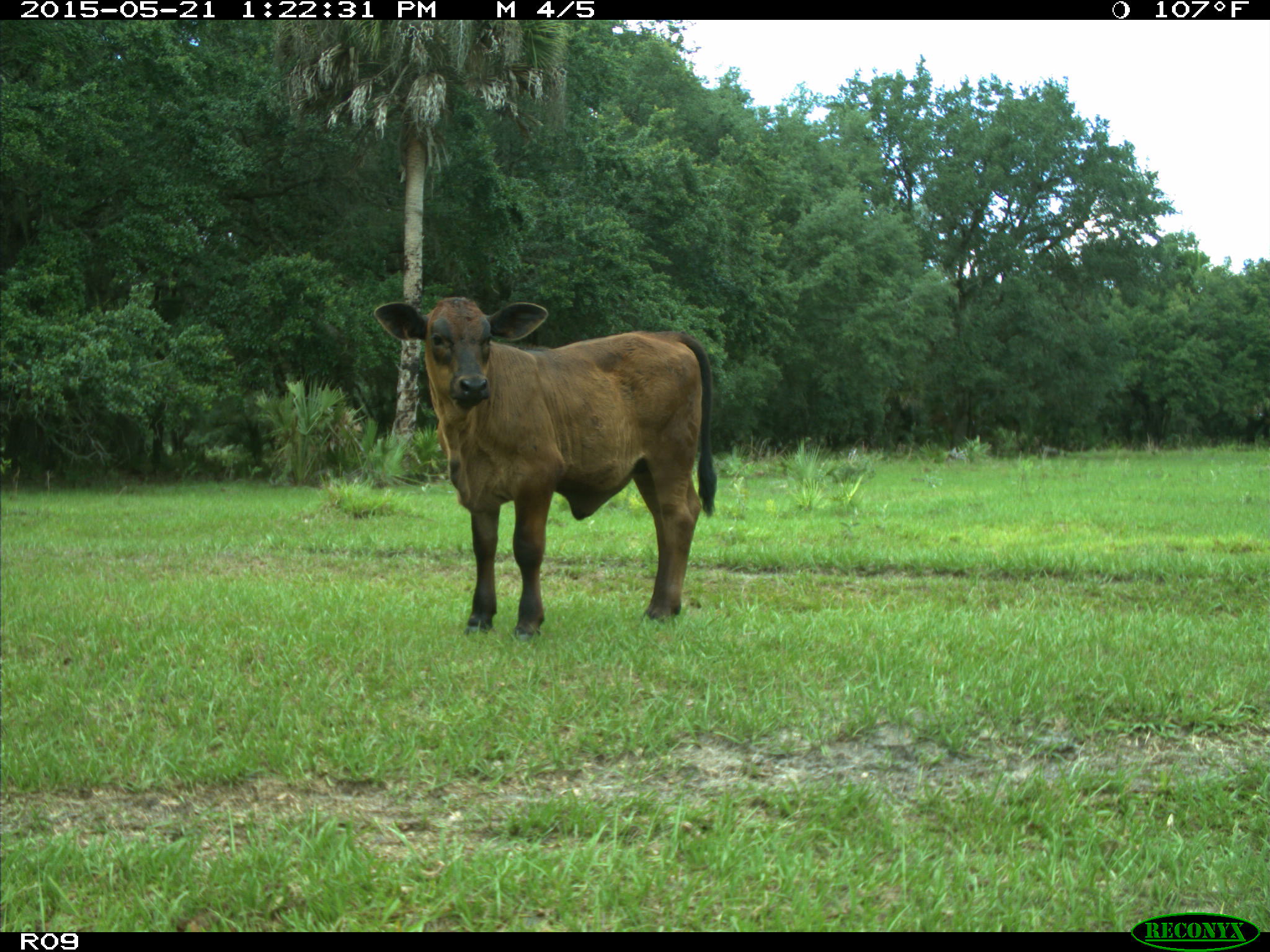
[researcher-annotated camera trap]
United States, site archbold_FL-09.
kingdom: Animalia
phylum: Chordata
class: Mammalia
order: Artiodactyla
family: Bovidae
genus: Bos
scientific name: Bos taurus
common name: domestic cow